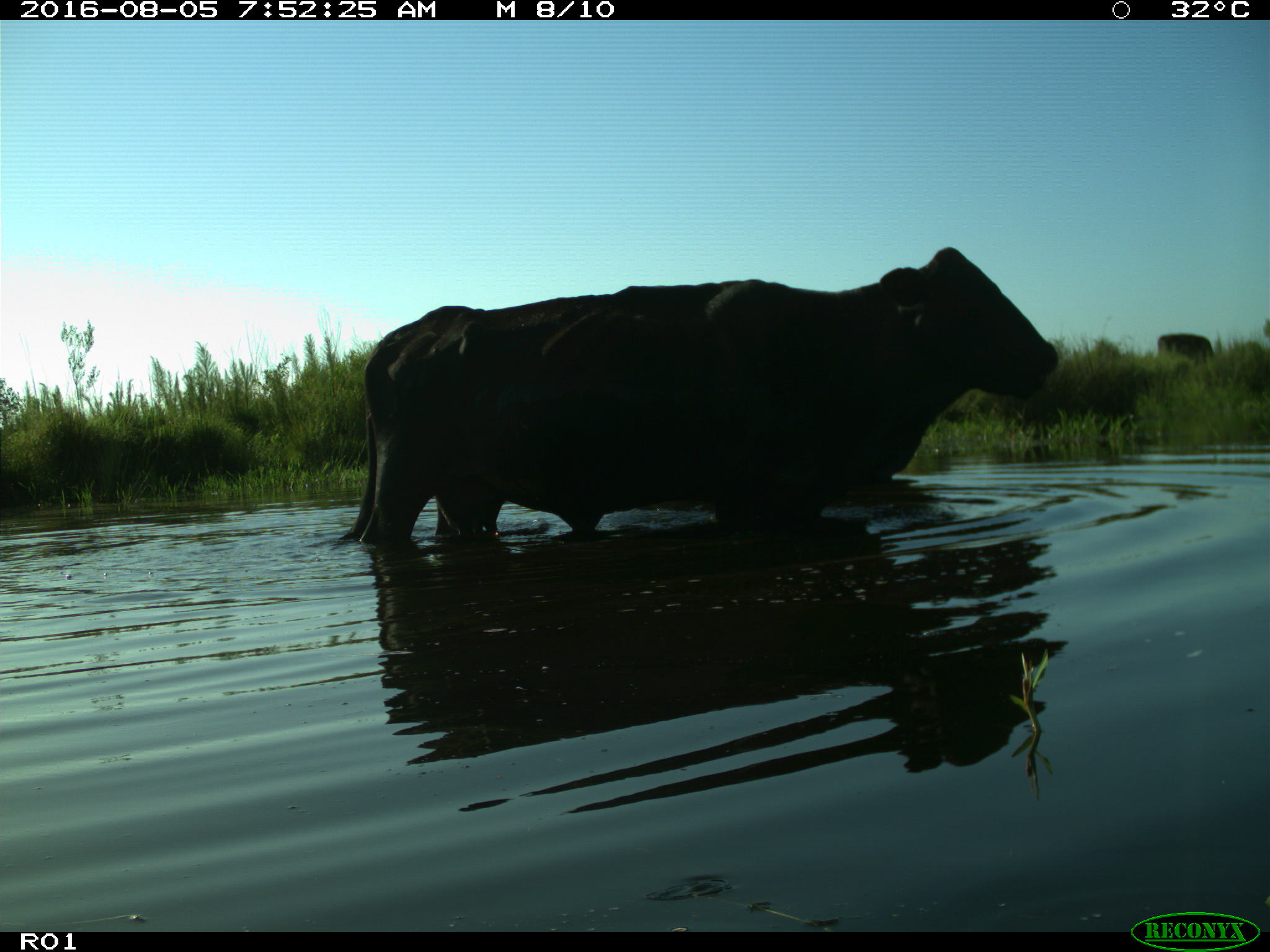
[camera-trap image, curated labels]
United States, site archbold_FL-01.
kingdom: Animalia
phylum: Chordata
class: Mammalia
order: Artiodactyla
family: Bovidae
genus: Bos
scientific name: Bos taurus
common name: domestic cow